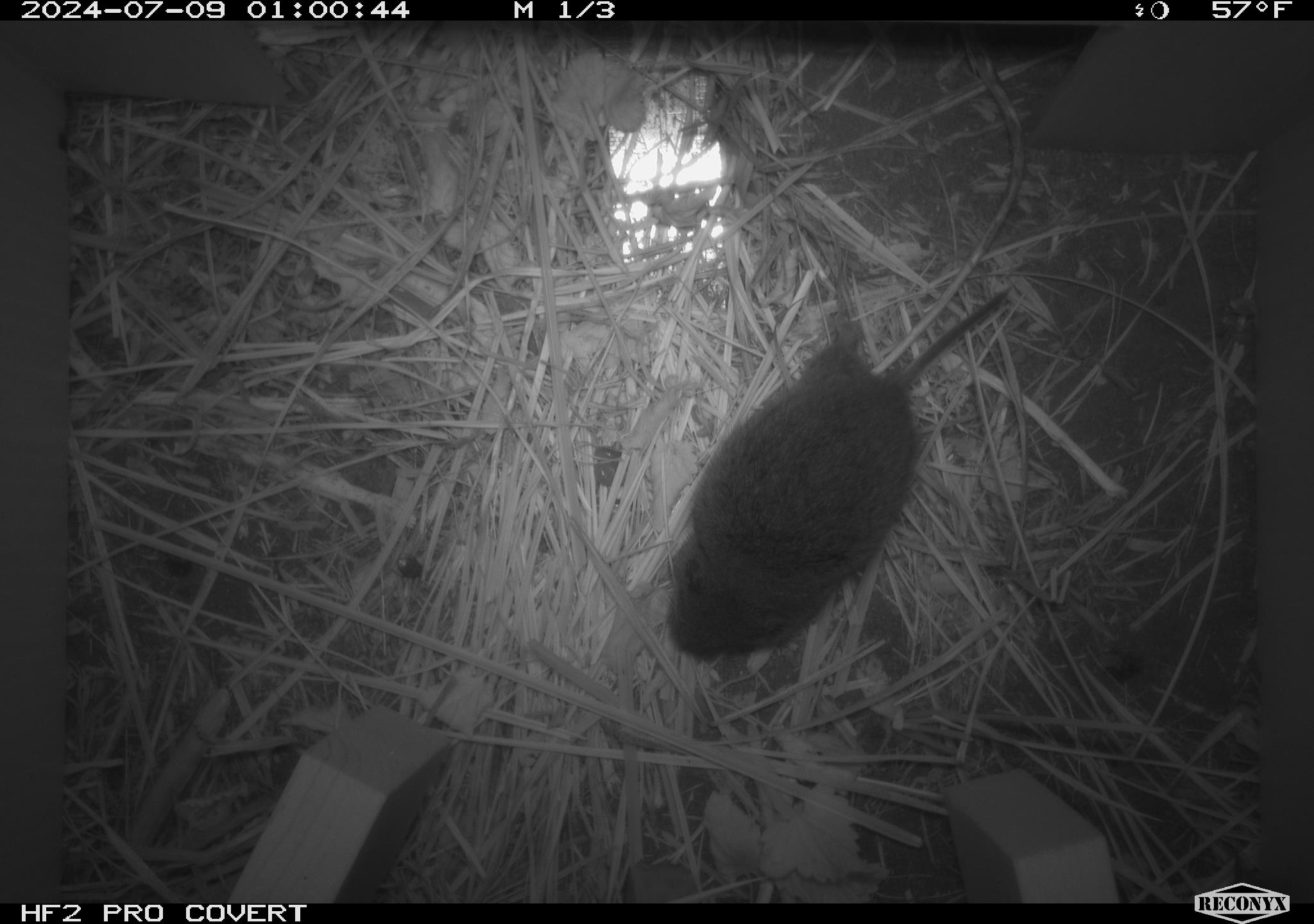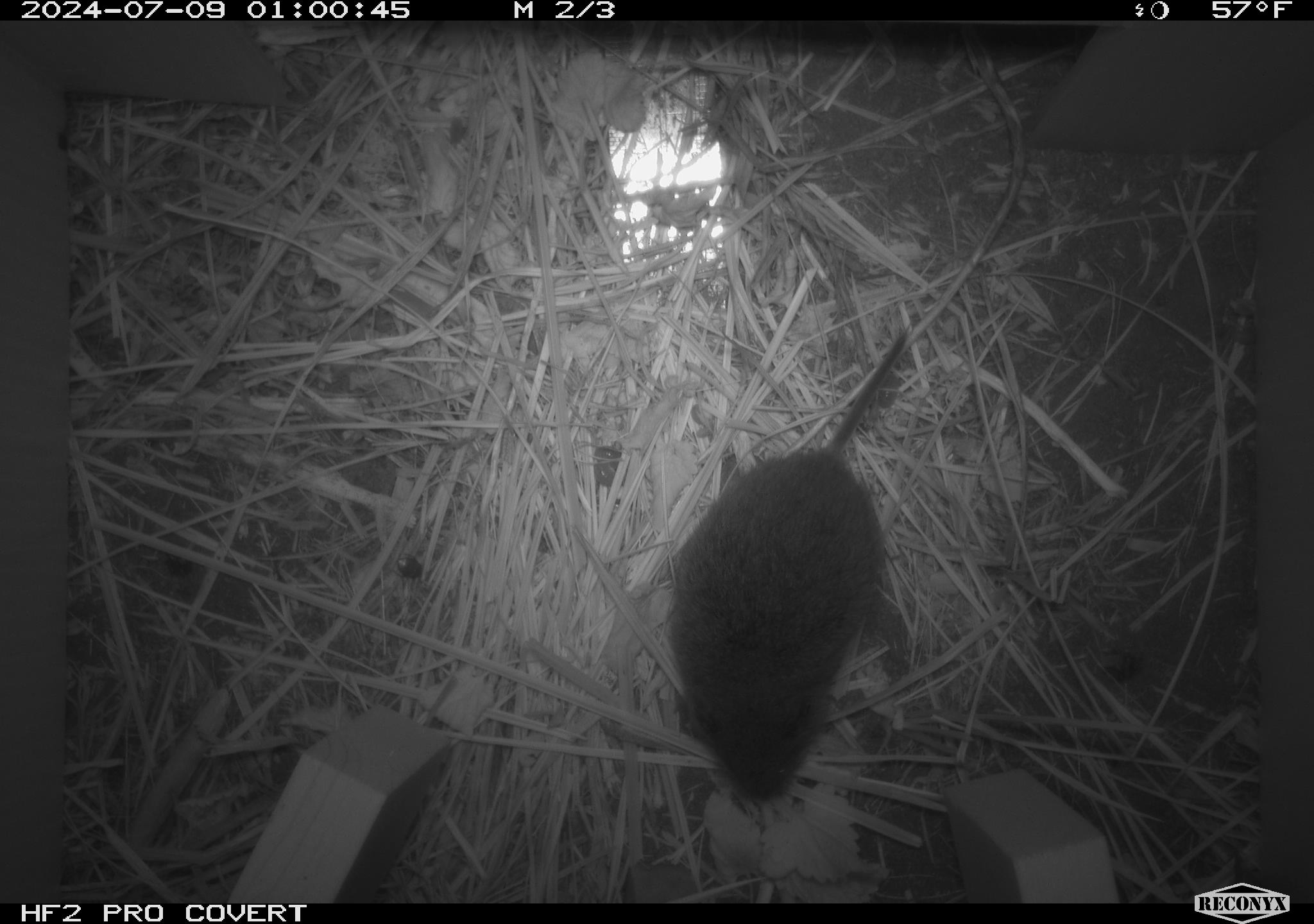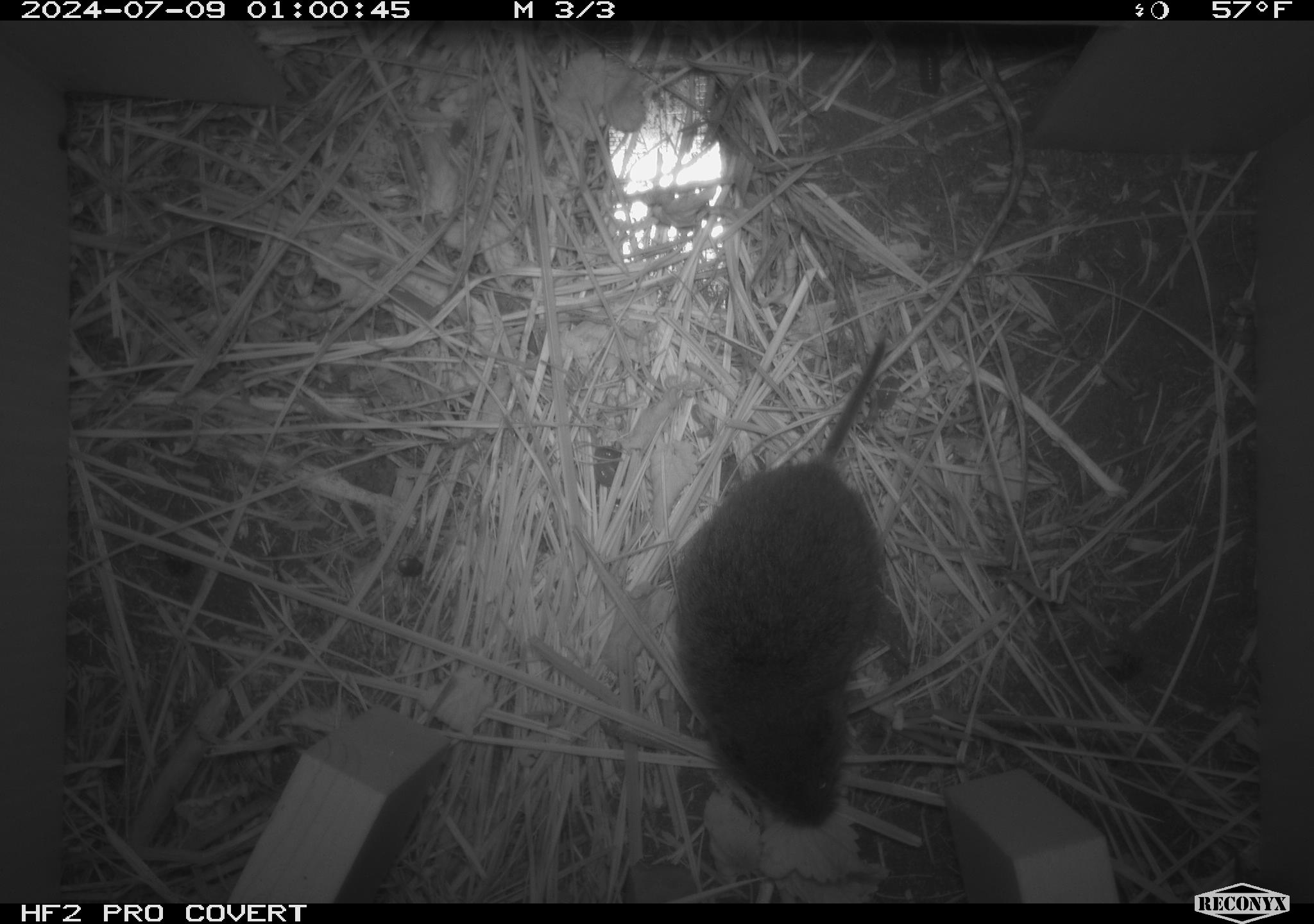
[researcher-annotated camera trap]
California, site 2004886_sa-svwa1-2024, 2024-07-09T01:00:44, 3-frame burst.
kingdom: Animalia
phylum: Chordata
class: Mammalia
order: Rodentia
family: Cricetidae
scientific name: Arvicolinae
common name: voles, lemmings, and muskrats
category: arvicolinae subfamily